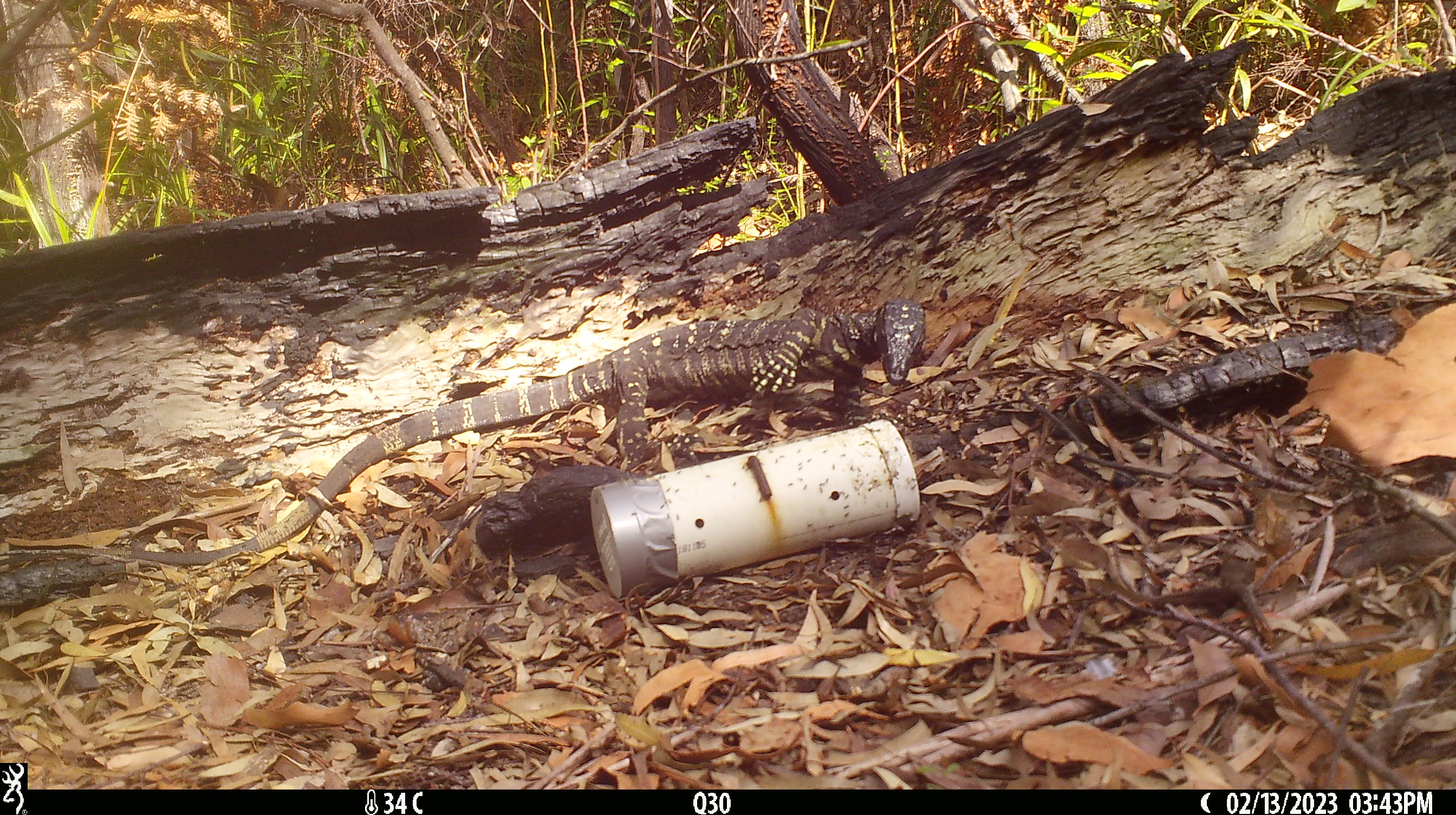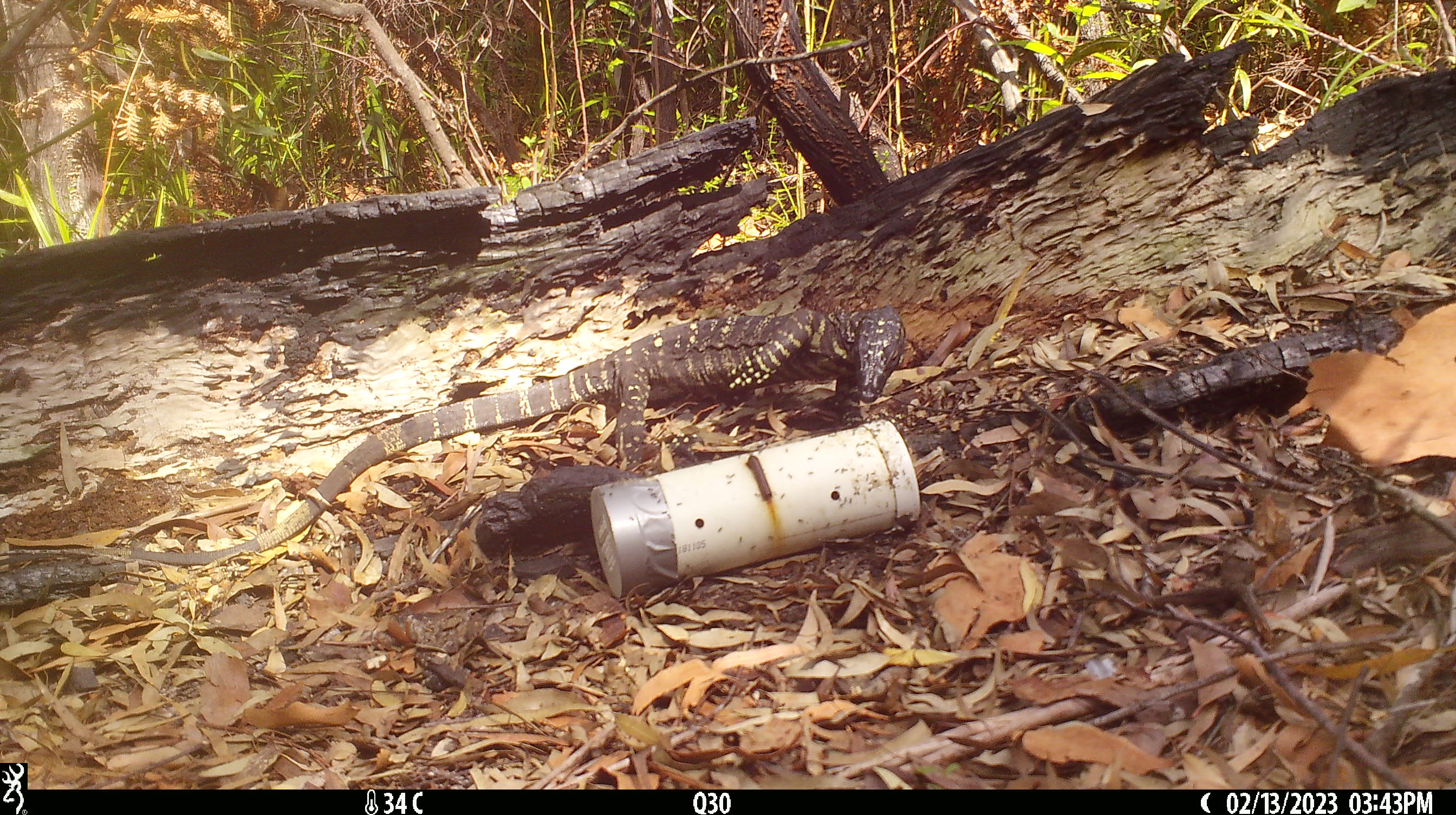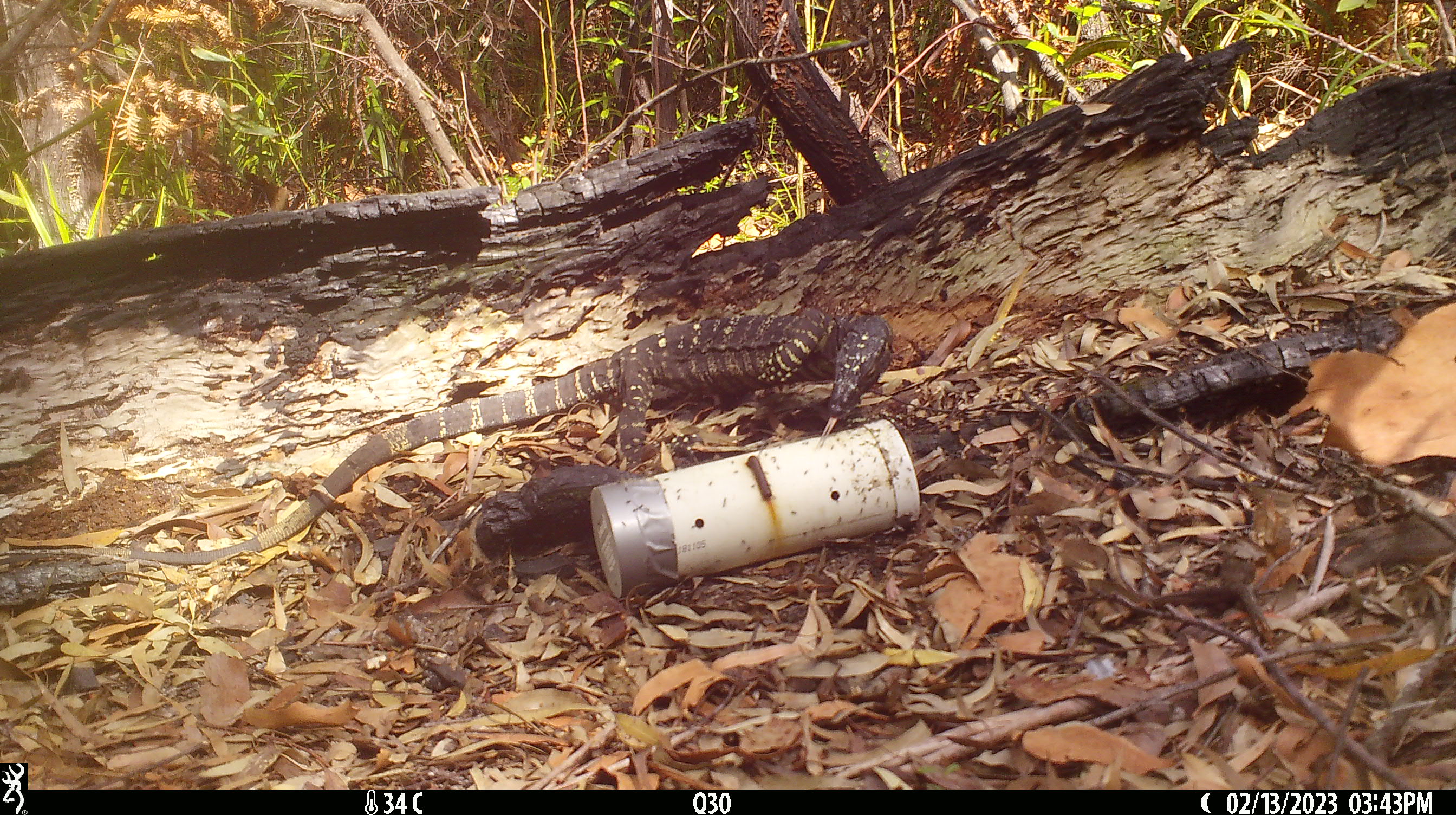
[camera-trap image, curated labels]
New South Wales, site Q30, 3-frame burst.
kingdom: Animalia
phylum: Chordata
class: Reptilia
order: Squamata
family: Varanidae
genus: Varanus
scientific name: Varanus varius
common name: lace monitor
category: goanna